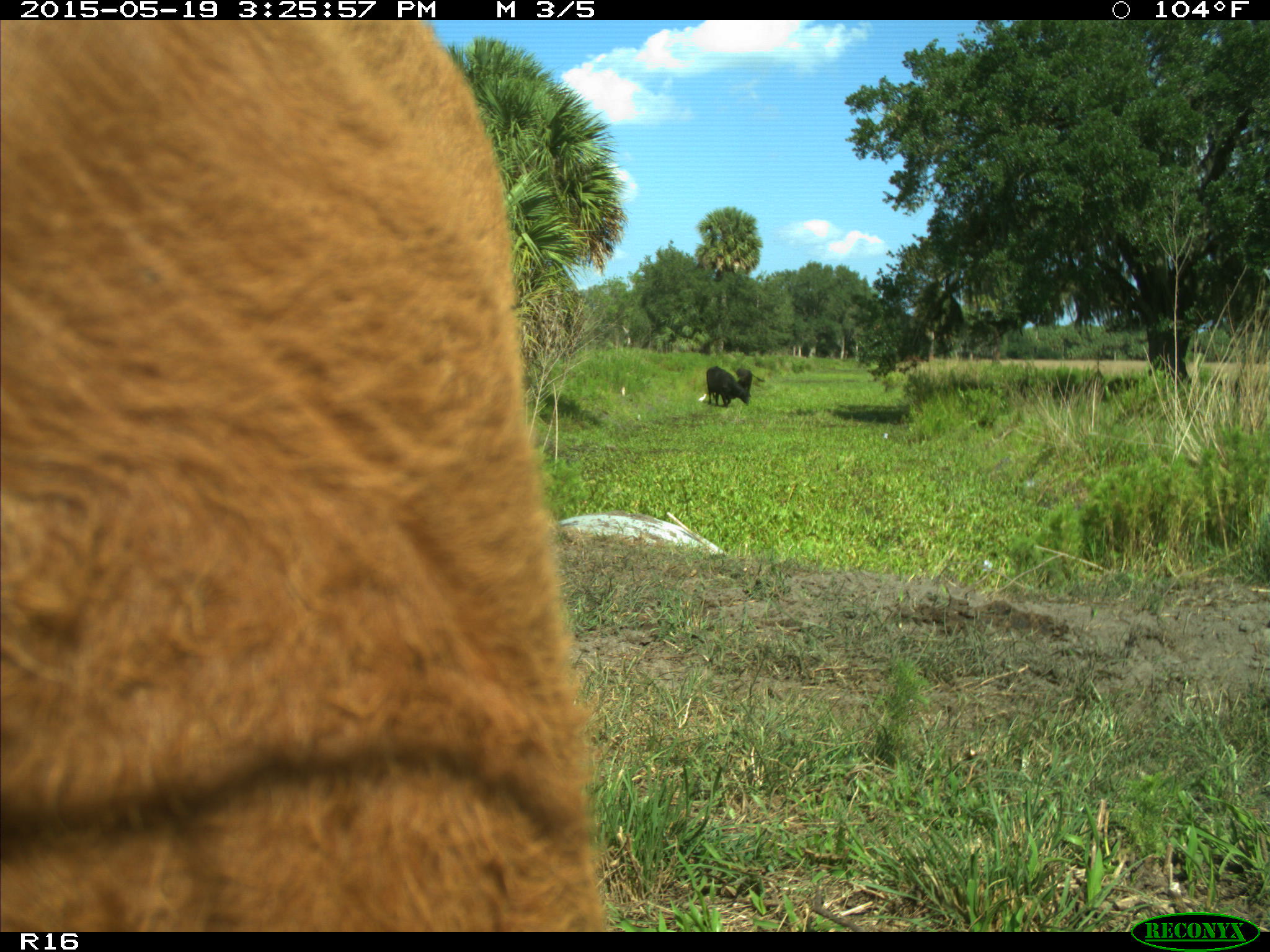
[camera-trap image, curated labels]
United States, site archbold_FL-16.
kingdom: Animalia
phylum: Chordata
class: Mammalia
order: Artiodactyla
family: Bovidae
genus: Bos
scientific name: Bos taurus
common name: domestic cow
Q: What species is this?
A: Bos taurus (domestic cow).